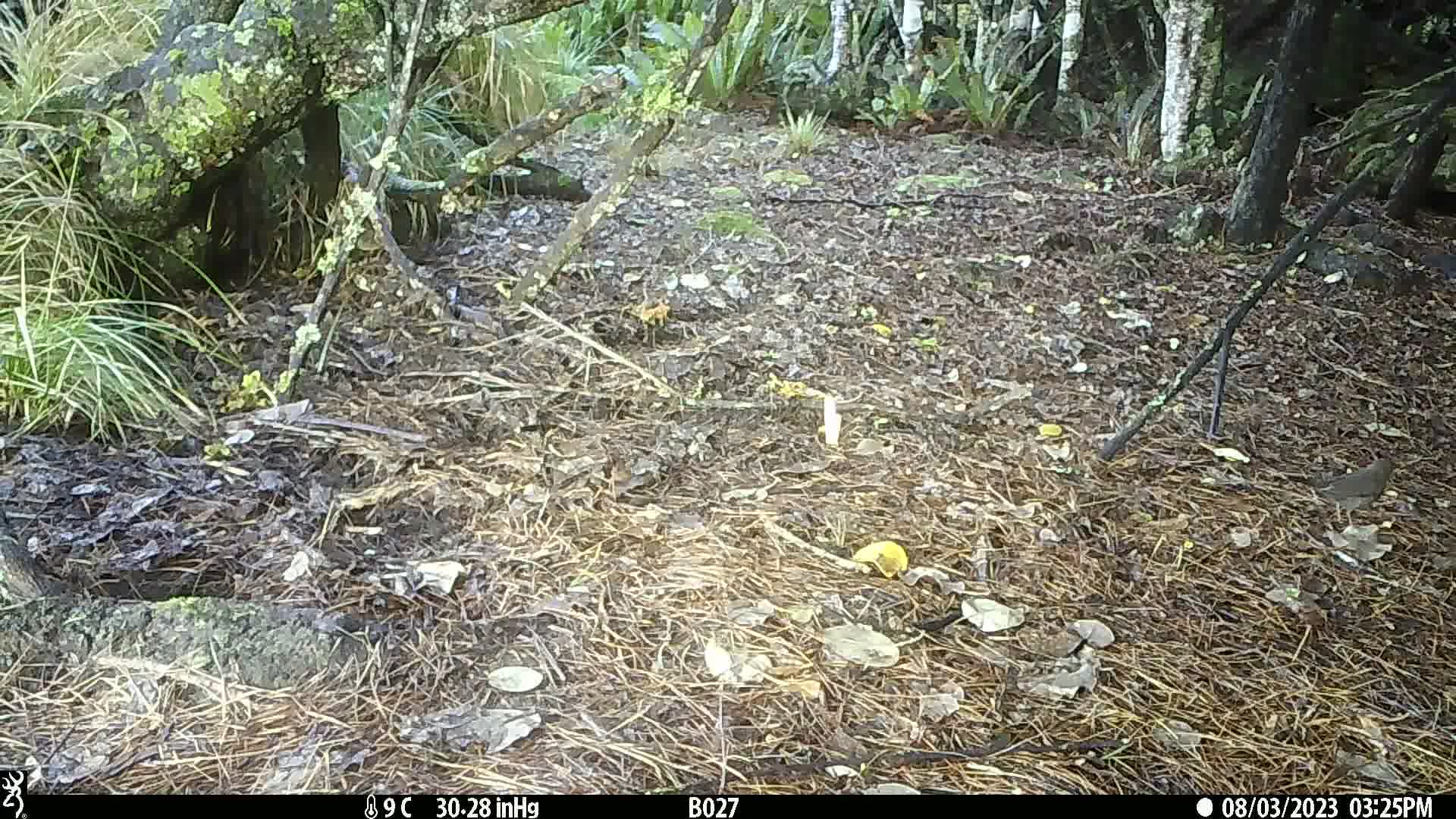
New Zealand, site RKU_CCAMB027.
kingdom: Animalia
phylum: Chordata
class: Aves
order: Passeriformes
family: Turdidae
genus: Turdus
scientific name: Turdus merula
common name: eurasian blackbird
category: blackbird